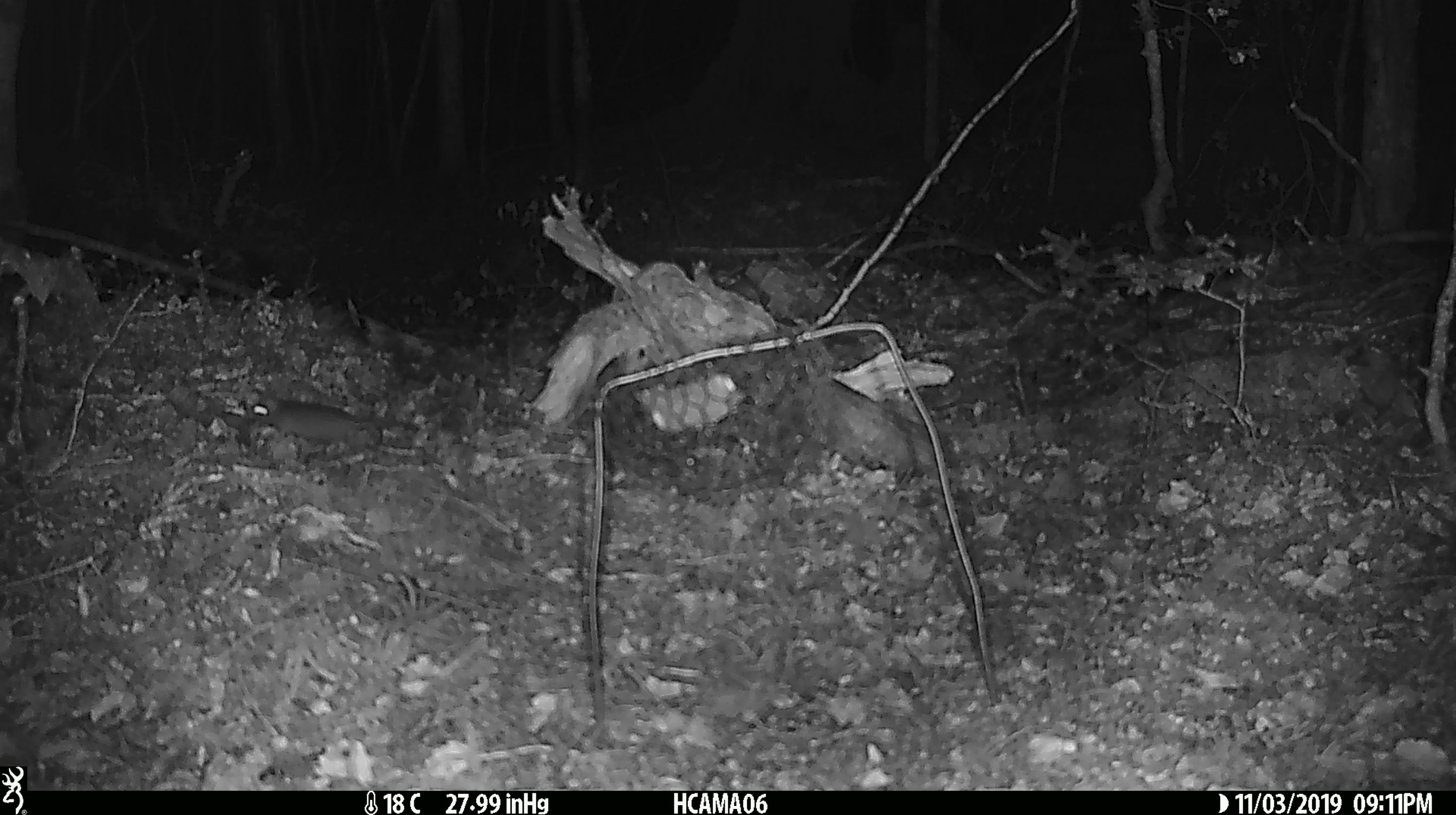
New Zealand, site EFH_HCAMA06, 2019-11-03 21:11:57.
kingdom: Animalia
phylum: Chordata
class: Mammalia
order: Rodentia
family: Muridae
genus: Mus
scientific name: Mus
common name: mouse